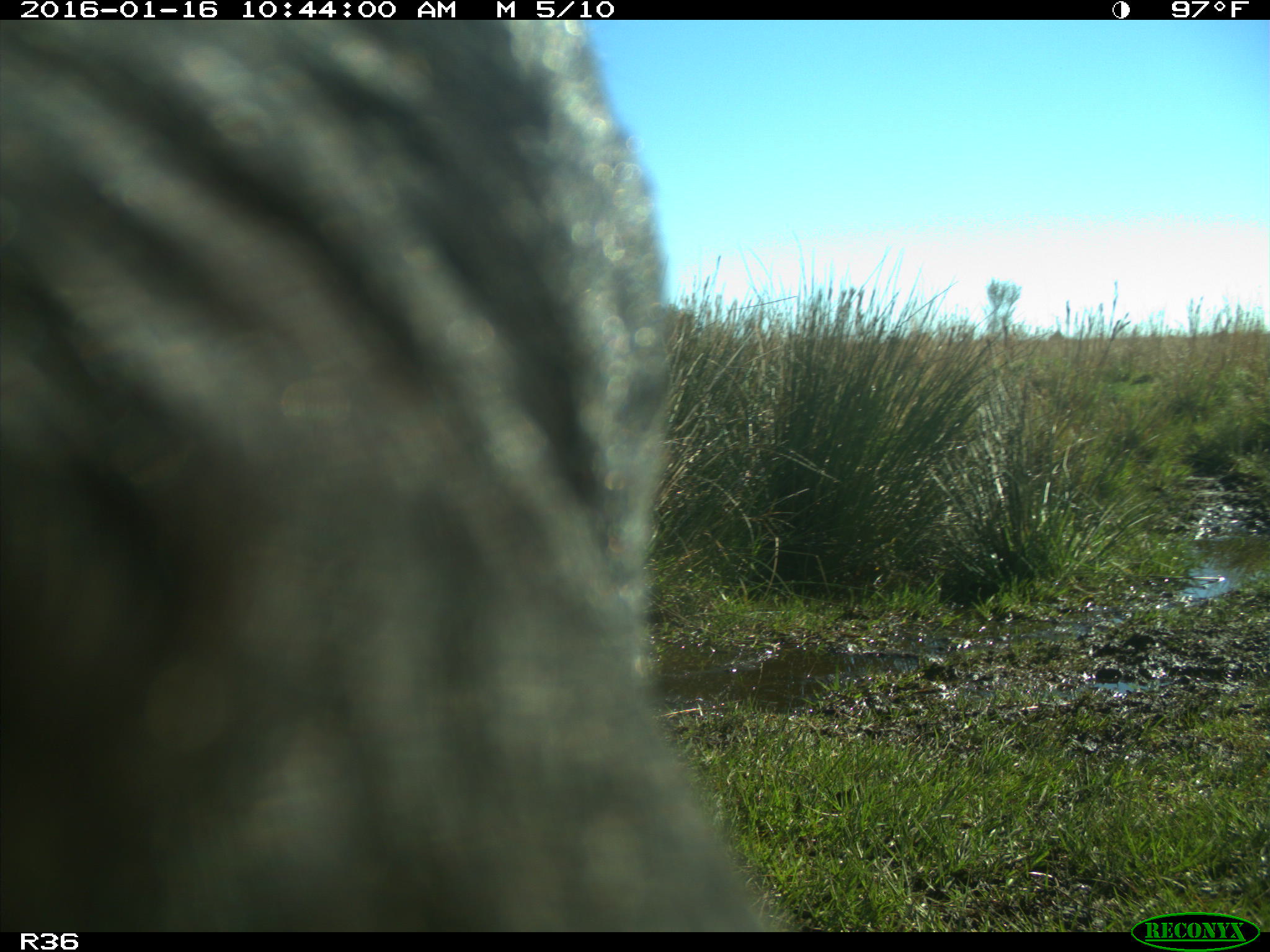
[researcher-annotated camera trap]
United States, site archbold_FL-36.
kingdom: Animalia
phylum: Chordata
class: Mammalia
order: Artiodactyla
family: Bovidae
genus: Bos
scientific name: Bos taurus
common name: domestic cow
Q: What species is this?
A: Bos taurus (domestic cow).